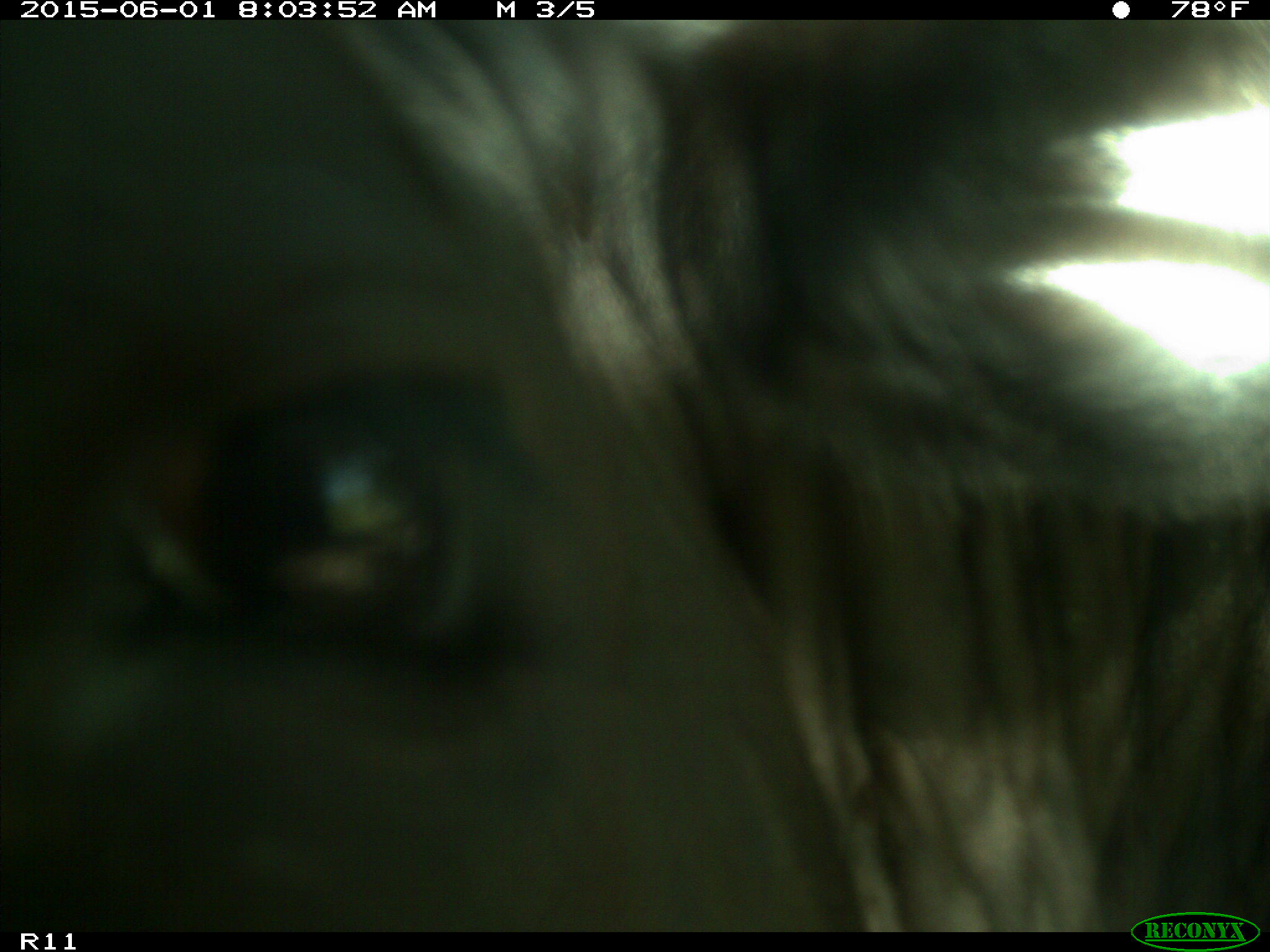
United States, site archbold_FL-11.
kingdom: Animalia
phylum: Chordata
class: Mammalia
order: Artiodactyla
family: Bovidae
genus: Bos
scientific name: Bos taurus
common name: domestic cow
Bos taurus (domestic cow).